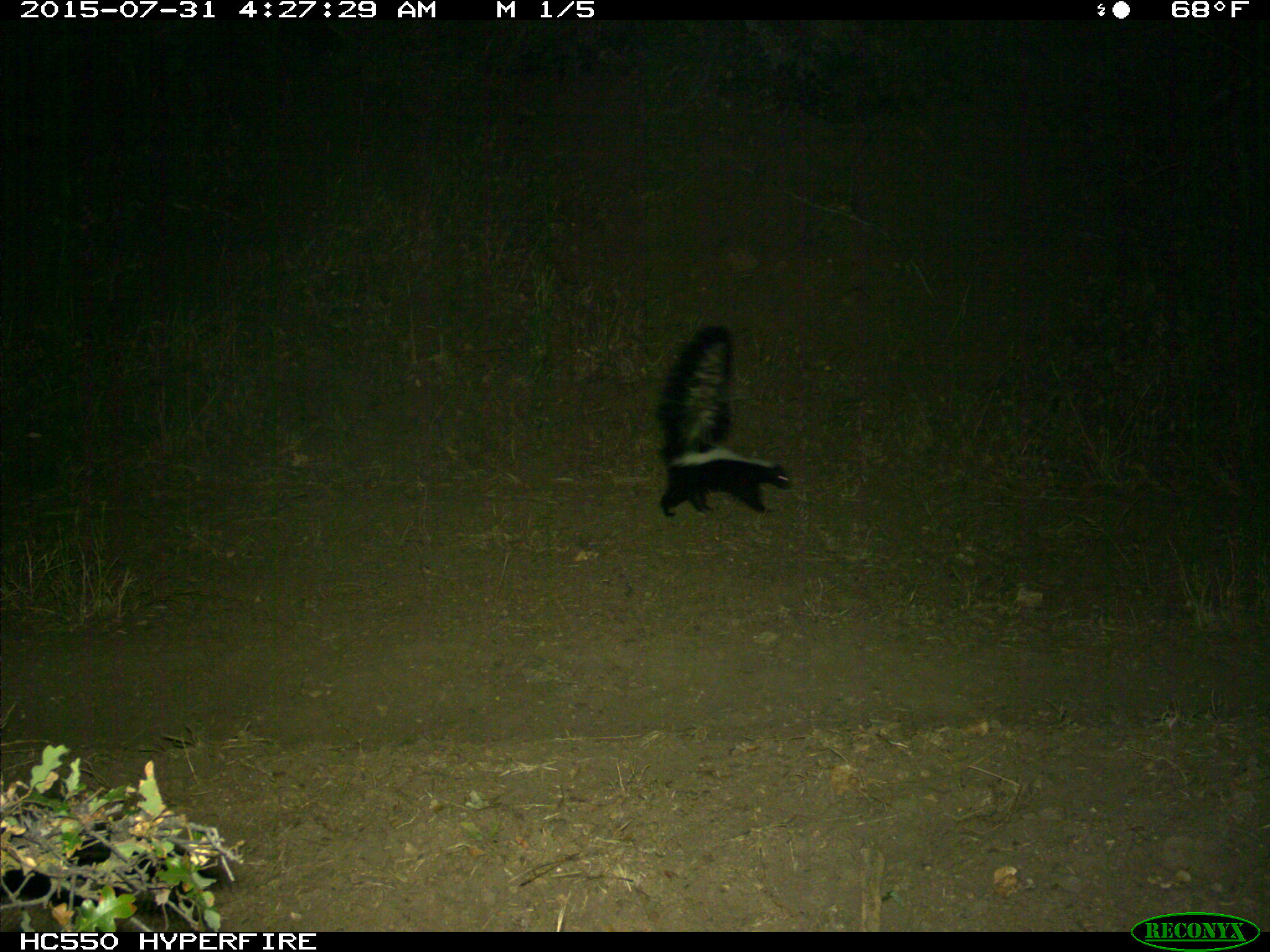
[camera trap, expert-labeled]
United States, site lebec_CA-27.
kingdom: Animalia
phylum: Chordata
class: Mammalia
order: Carnivora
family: Mephitidae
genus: Mephitis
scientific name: Mephitis mephitis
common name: striped skunk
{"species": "Mephitis mephitis (striped skunk)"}